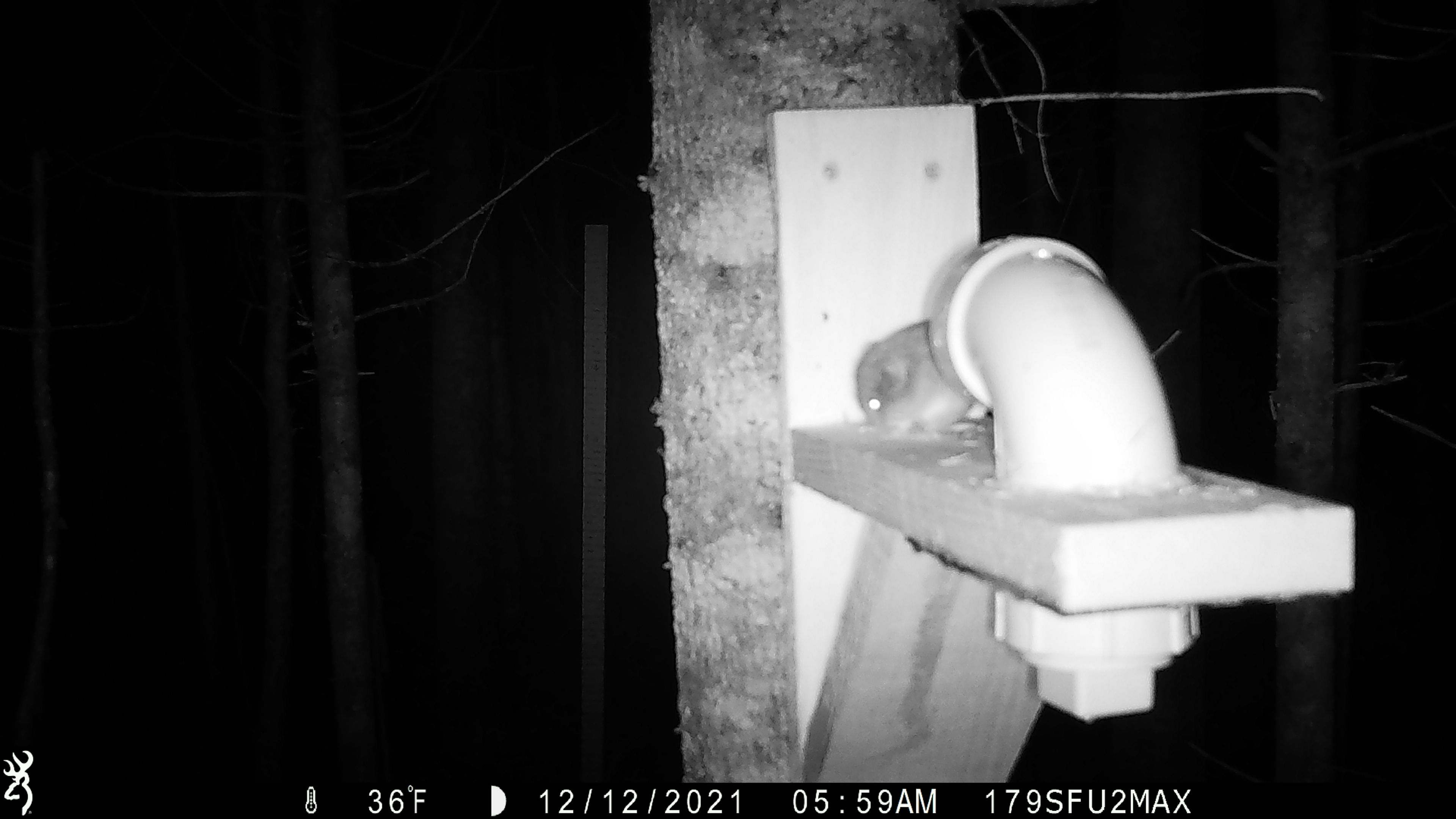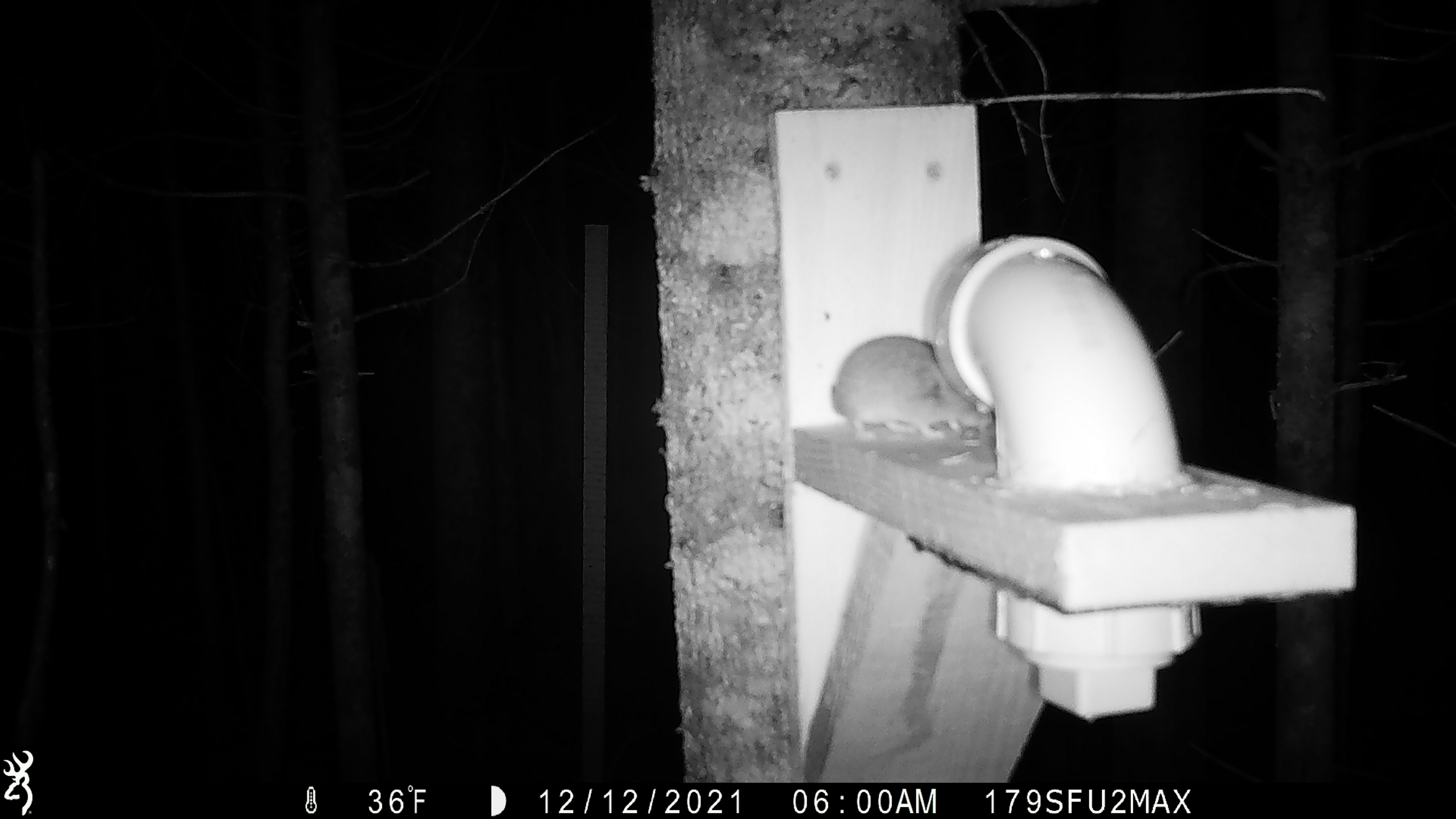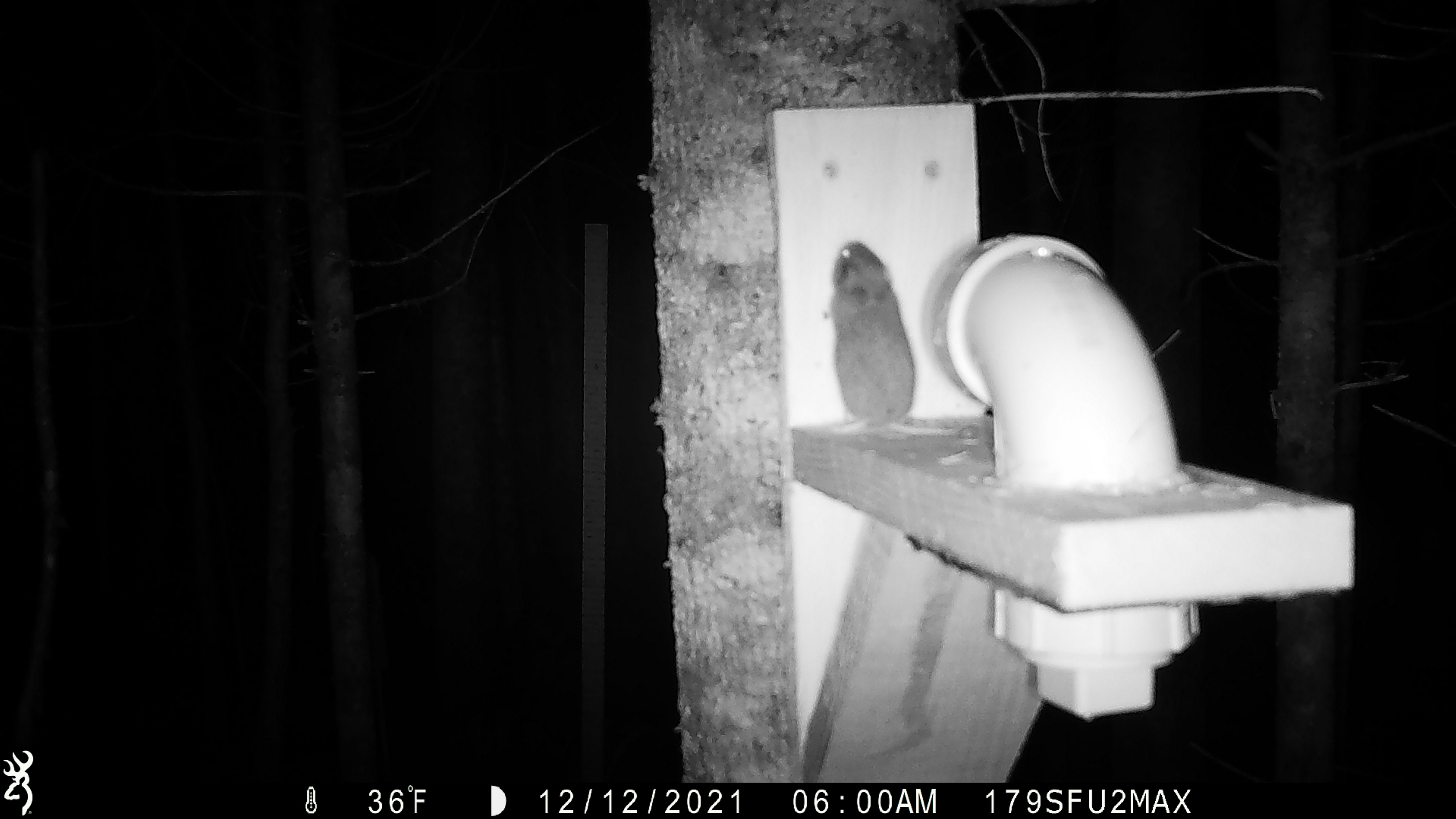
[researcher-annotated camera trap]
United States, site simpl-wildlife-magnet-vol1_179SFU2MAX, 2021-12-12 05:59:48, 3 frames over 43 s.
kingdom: Animalia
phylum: Chordata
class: Mammalia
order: Rodentia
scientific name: Rodentia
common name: mouse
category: mouse sp.